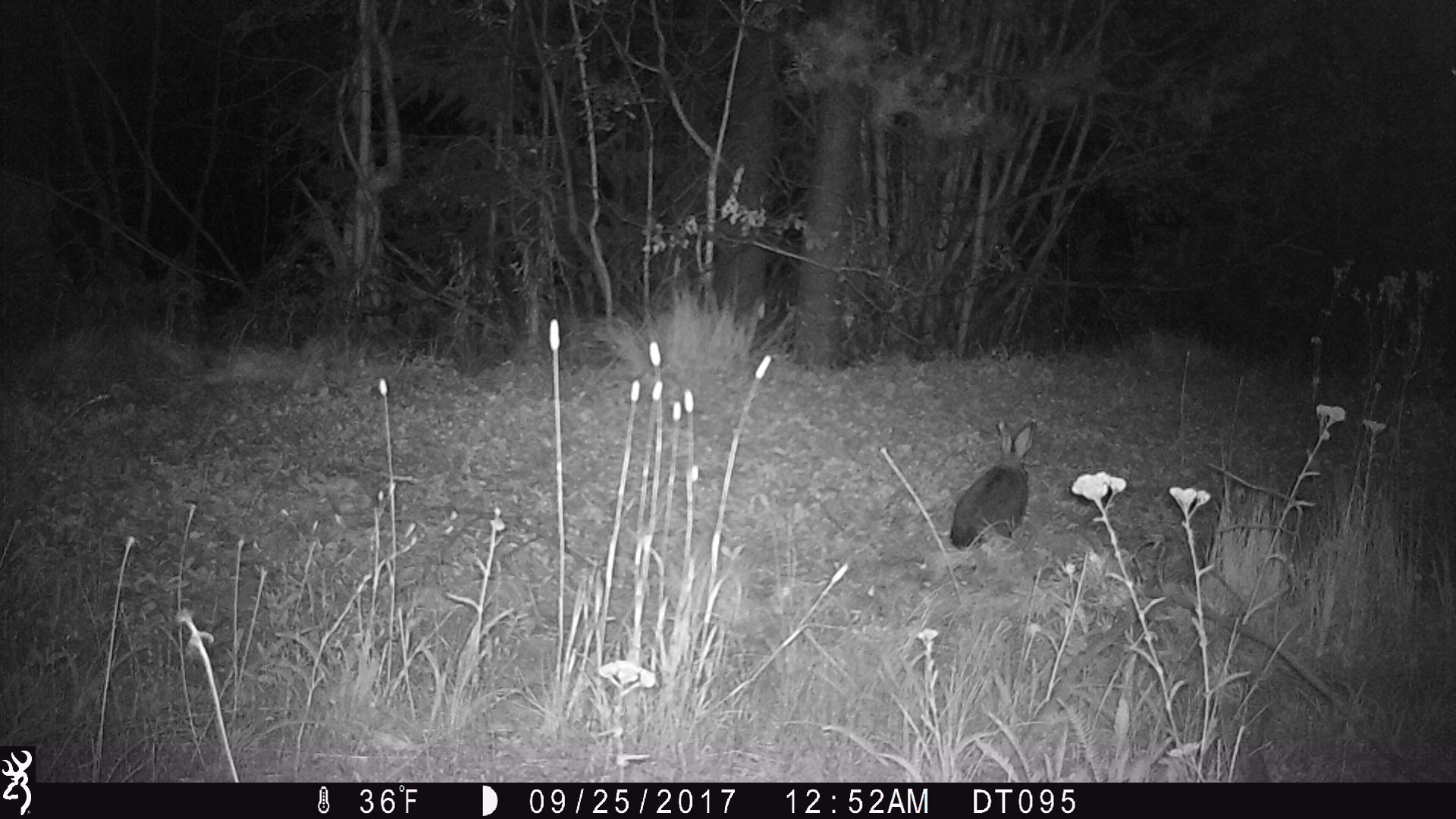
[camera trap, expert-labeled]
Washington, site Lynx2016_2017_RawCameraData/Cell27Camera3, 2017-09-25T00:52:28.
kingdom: Animalia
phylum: Chordata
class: Mammalia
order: Lagomorpha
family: Leporidae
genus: Lepus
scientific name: Lepus americanus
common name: snowshoe hare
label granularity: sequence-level